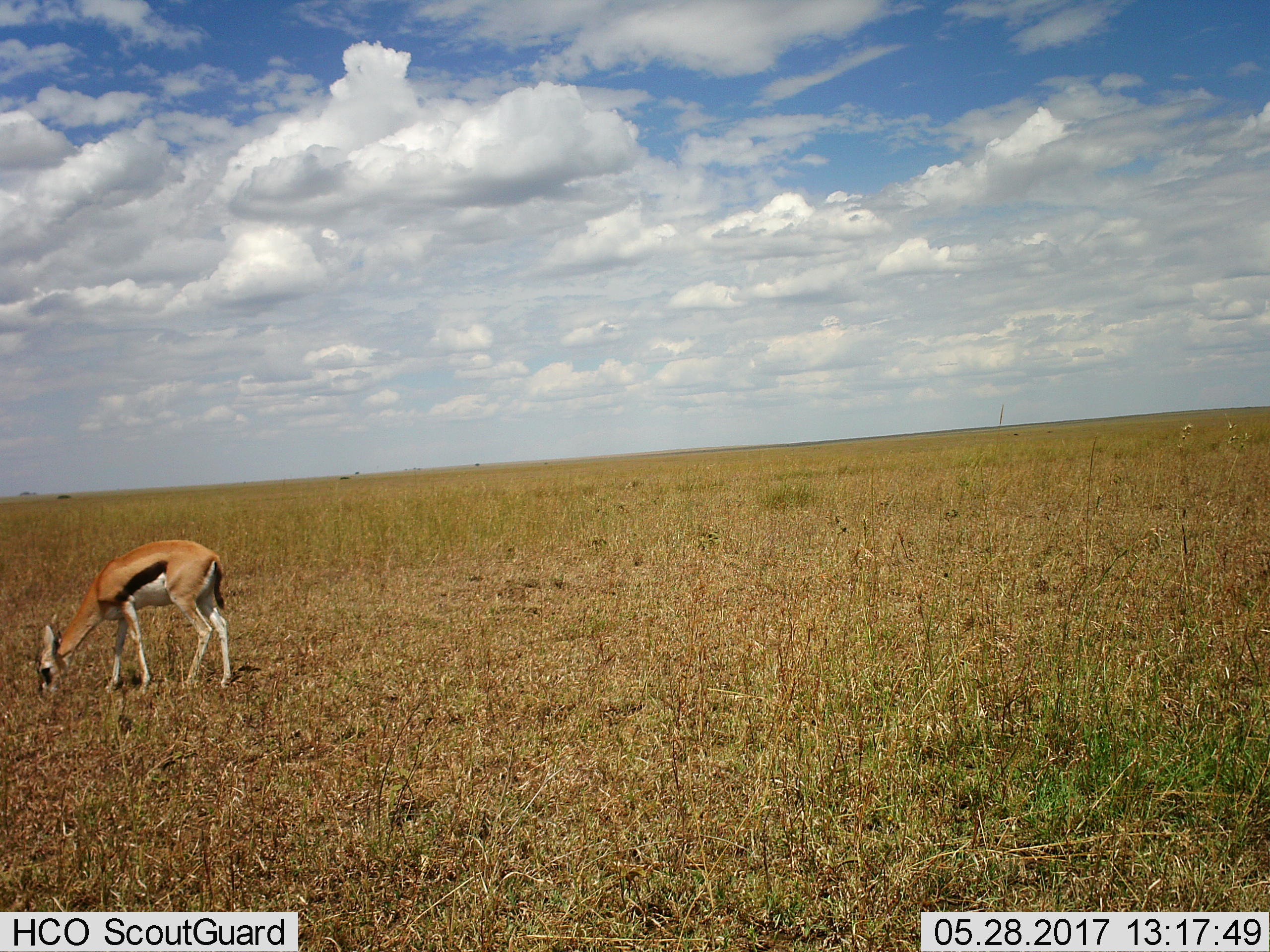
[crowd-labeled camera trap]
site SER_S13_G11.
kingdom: Animalia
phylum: Chordata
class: Mammalia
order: Artiodactyla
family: Bovidae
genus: Eudorcas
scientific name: Eudorcas thomsonii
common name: thomson's gazelle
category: gazellethomsons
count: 1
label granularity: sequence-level